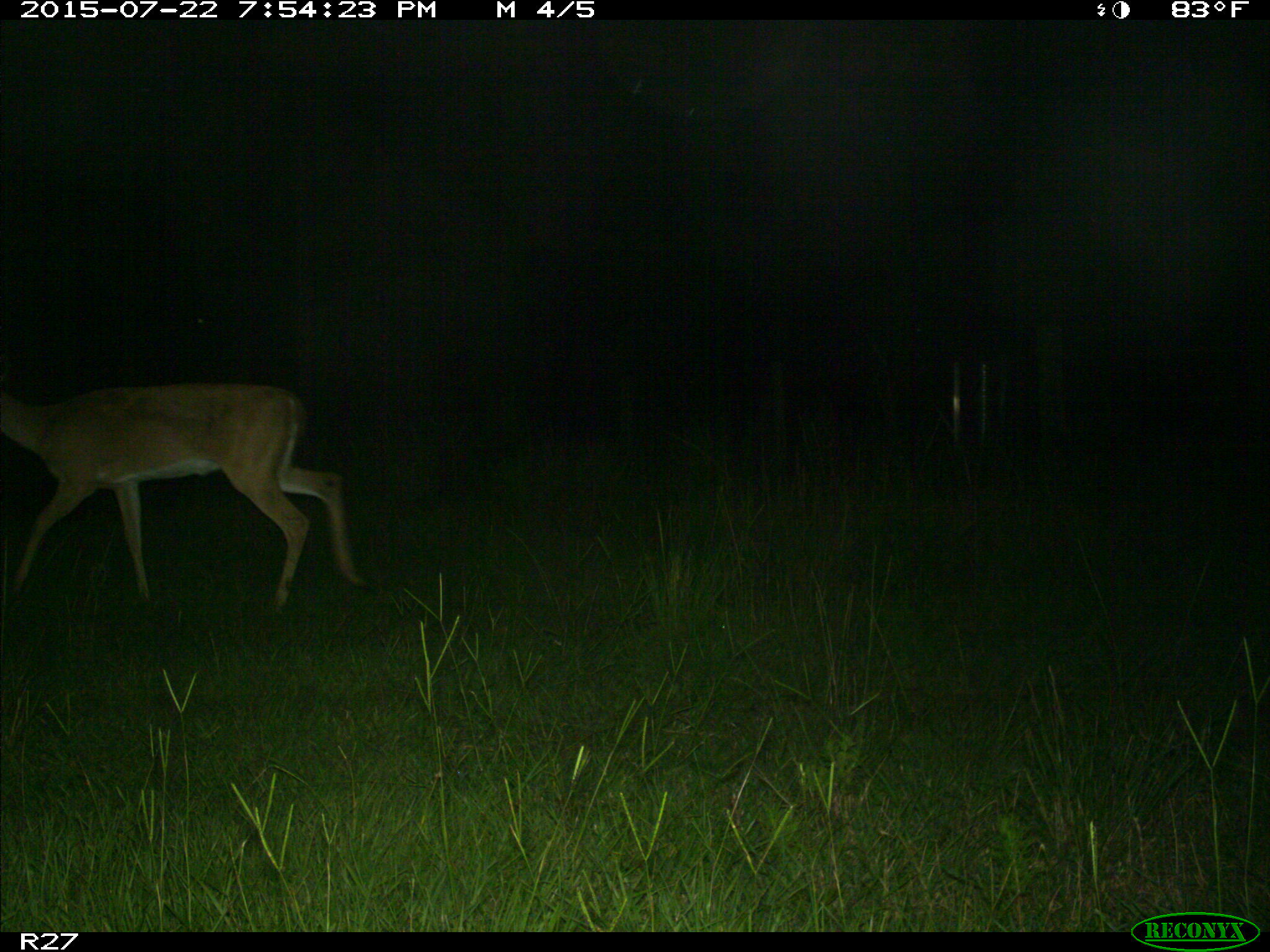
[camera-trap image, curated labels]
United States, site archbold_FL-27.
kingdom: Animalia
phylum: Chordata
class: Mammalia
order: Artiodactyla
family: Cervidae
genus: Odocoileus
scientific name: Odocoileus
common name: deer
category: unidentified deer